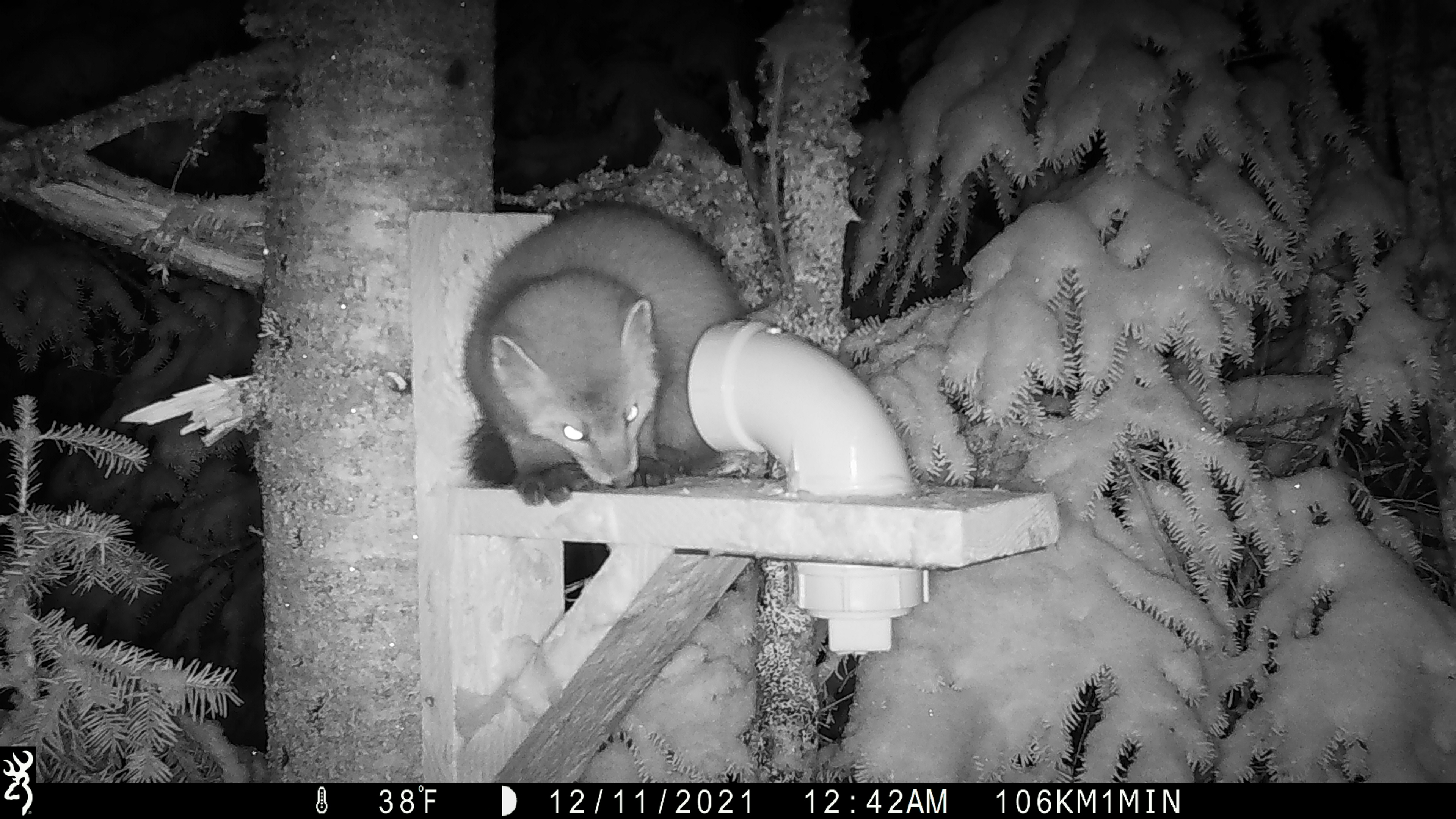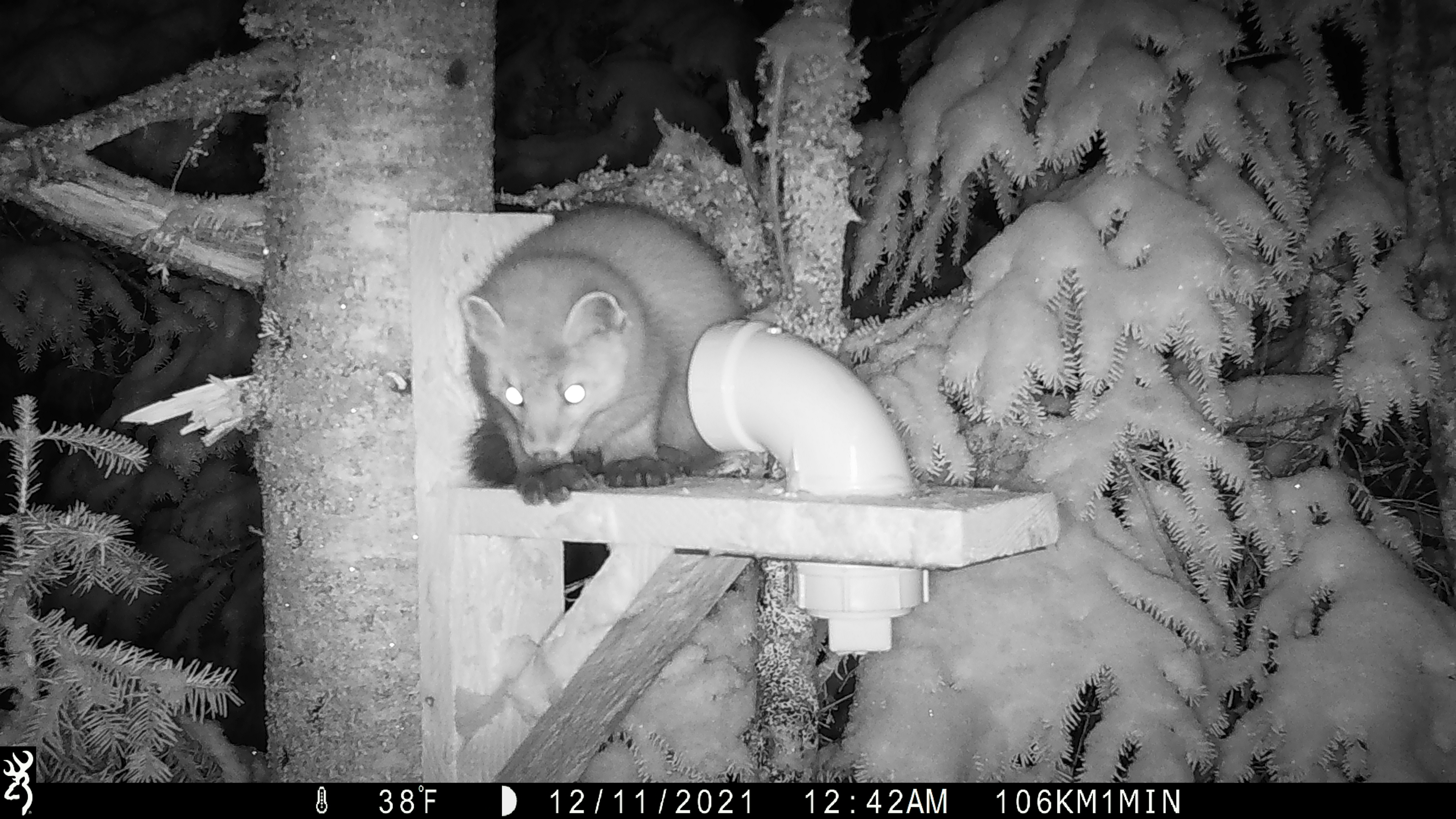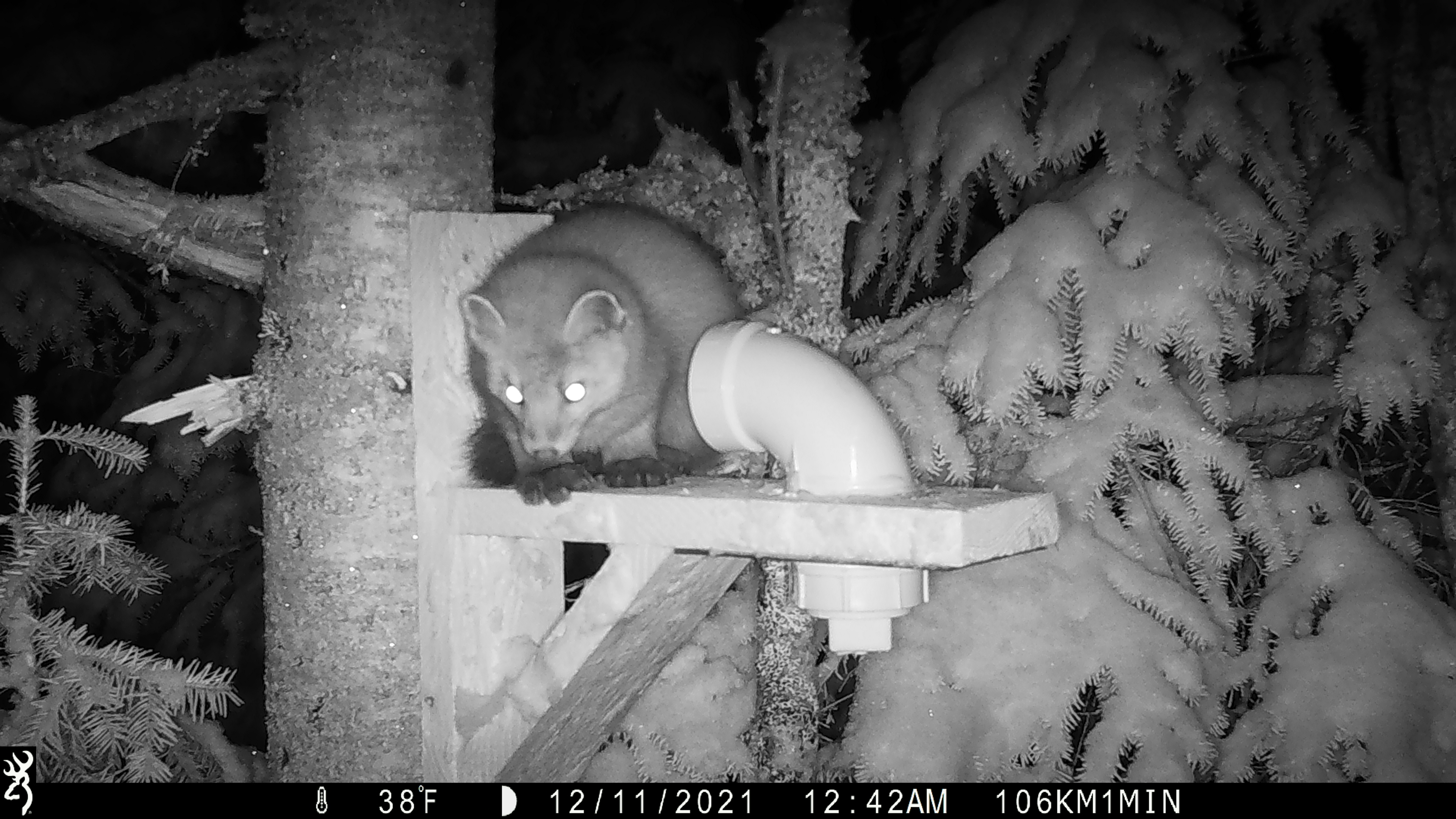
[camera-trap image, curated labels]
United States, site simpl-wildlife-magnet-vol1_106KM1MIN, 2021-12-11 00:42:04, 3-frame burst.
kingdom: Animalia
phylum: Chordata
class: Mammalia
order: Carnivora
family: Mustelidae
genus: Martes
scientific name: Martes americana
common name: american marten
American marten (Martes americana).